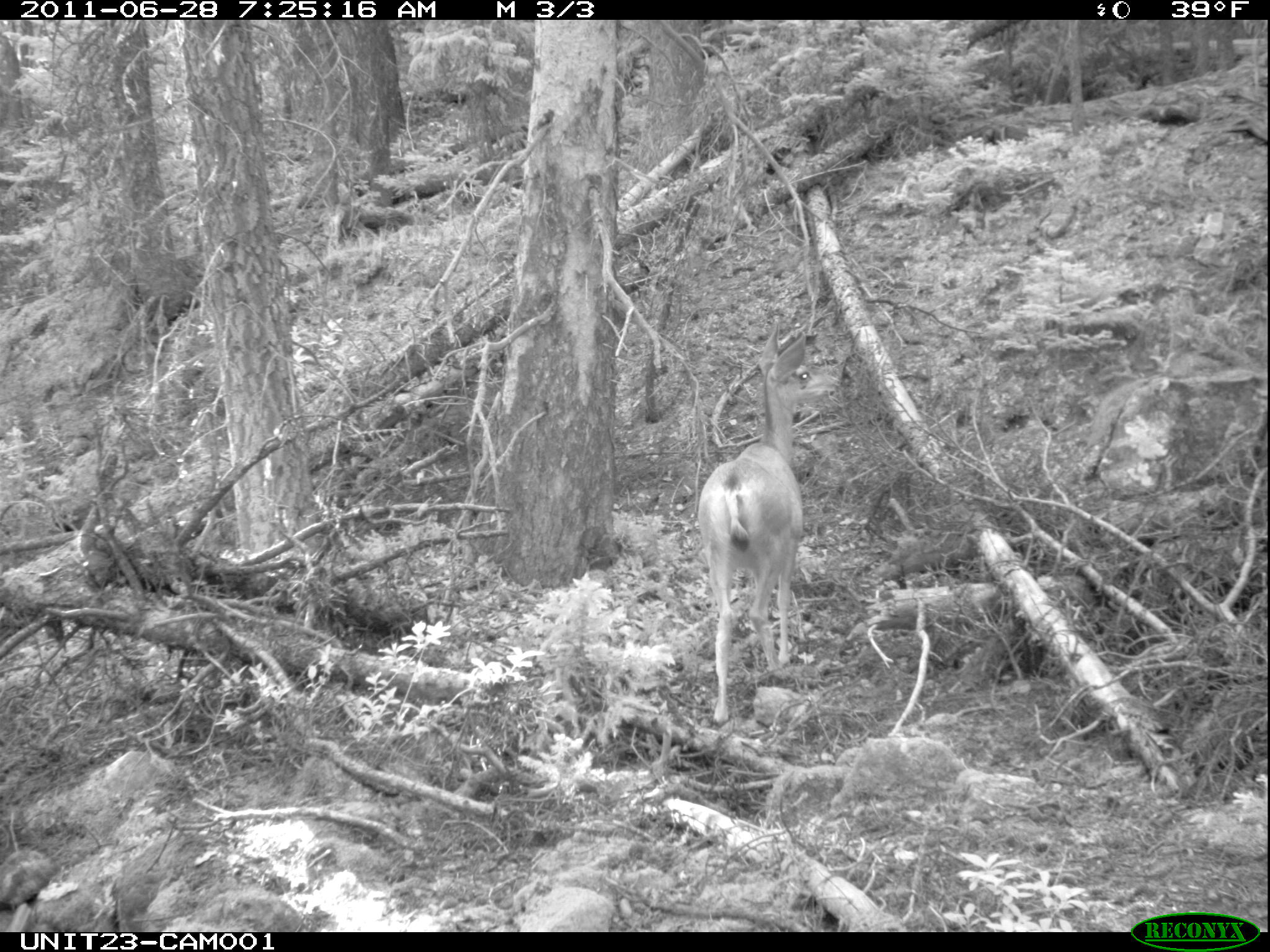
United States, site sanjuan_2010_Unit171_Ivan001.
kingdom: Animalia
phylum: Chordata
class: Mammalia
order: Artiodactyla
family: Cervidae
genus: Odocoileus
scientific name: Odocoileus hemionus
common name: mule deer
Odocoileus hemionus (mule deer).